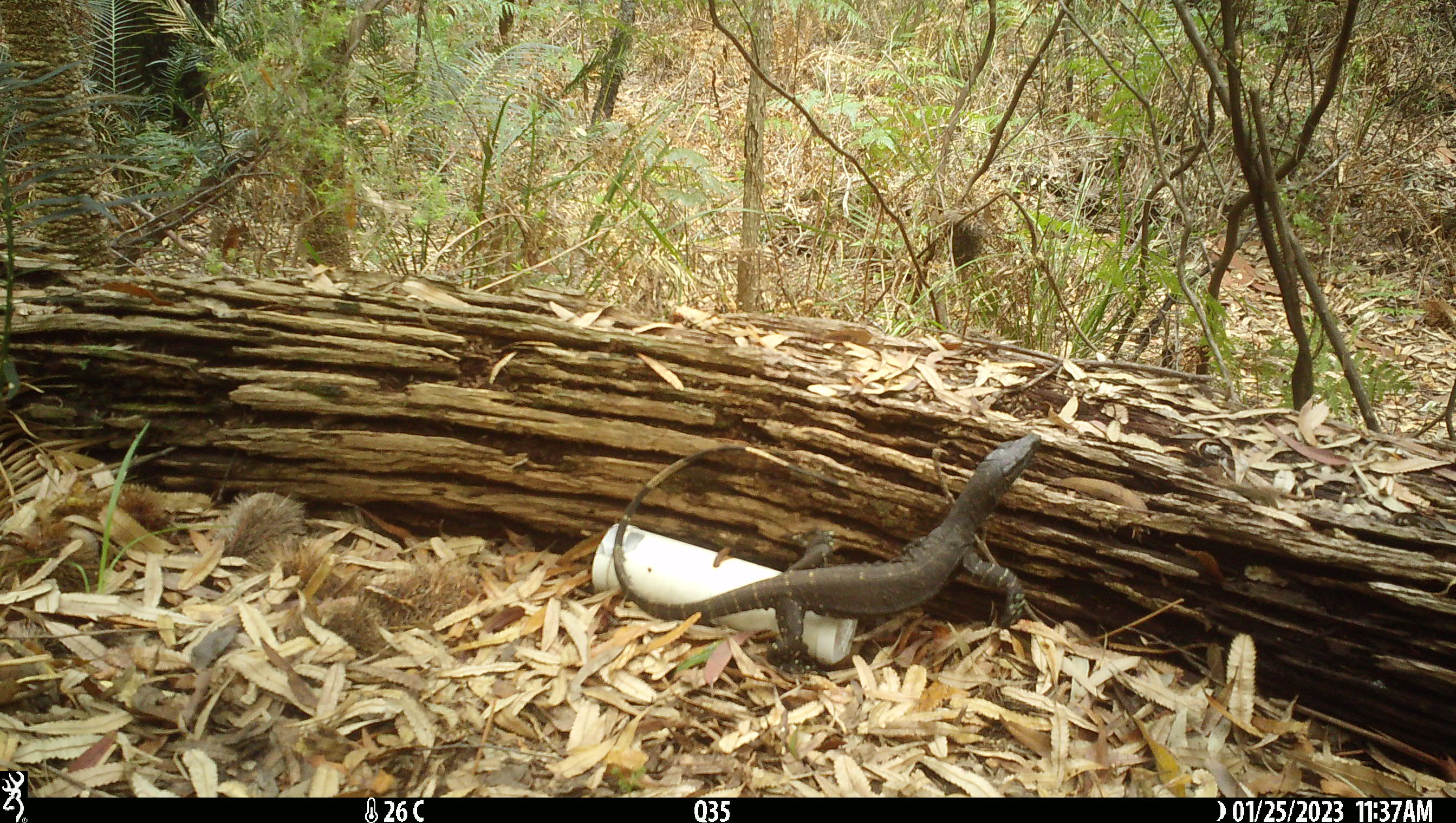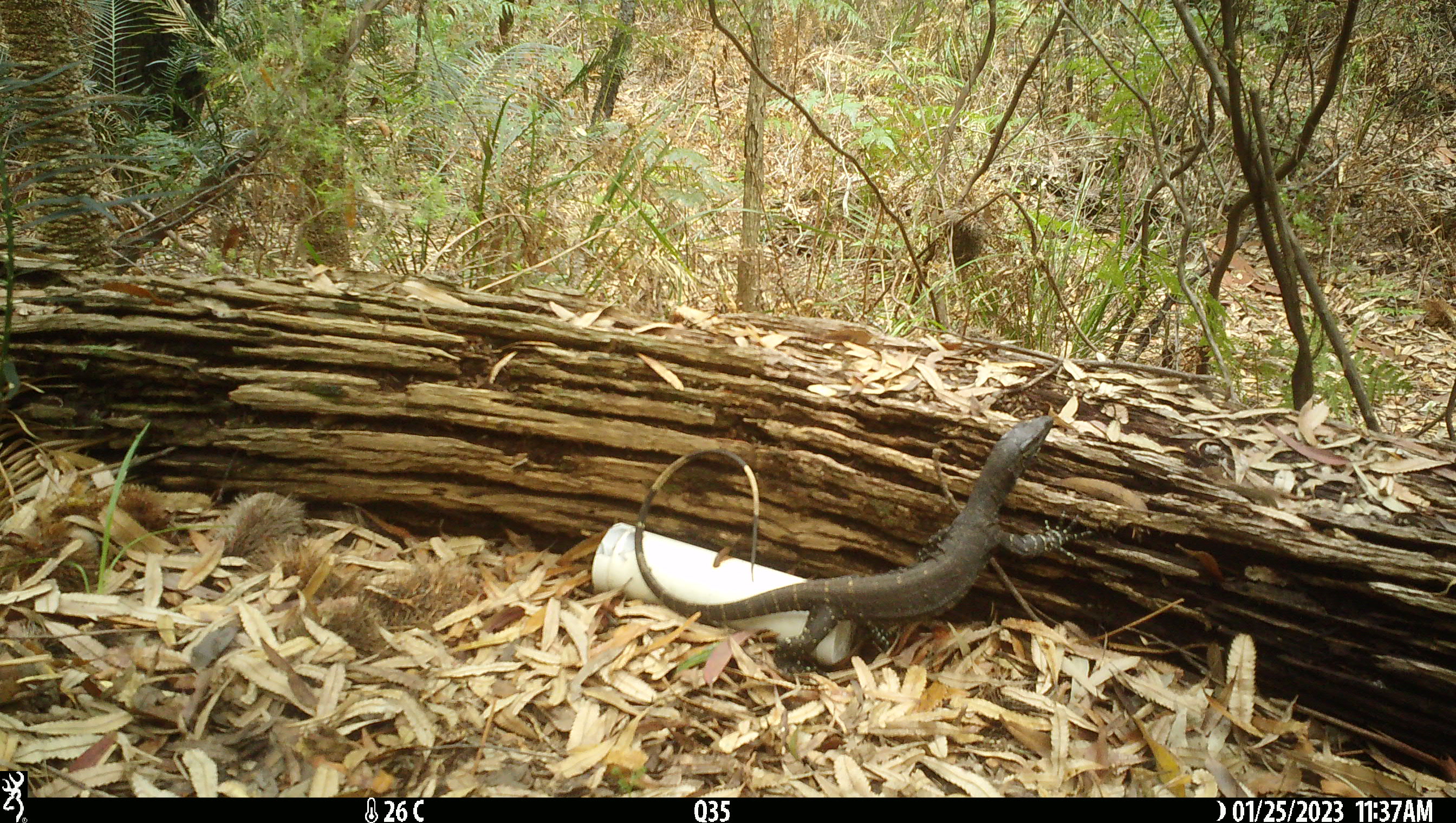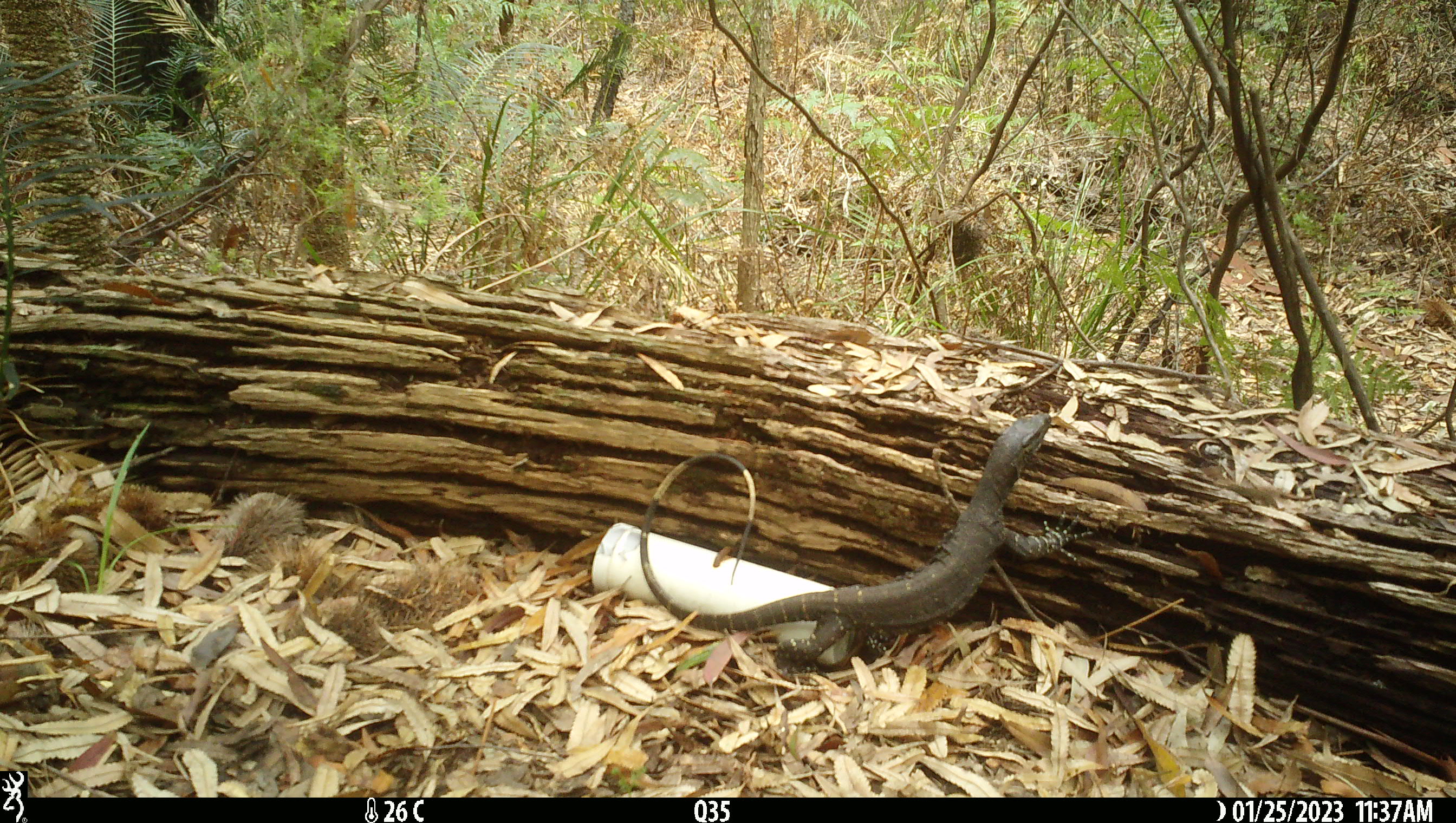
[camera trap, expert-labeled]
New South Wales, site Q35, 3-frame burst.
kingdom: Animalia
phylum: Chordata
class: Reptilia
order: Squamata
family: Varanidae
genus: Varanus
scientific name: Varanus varius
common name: lace monitor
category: goanna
Goanna (lace monitor) (Varanus varius).